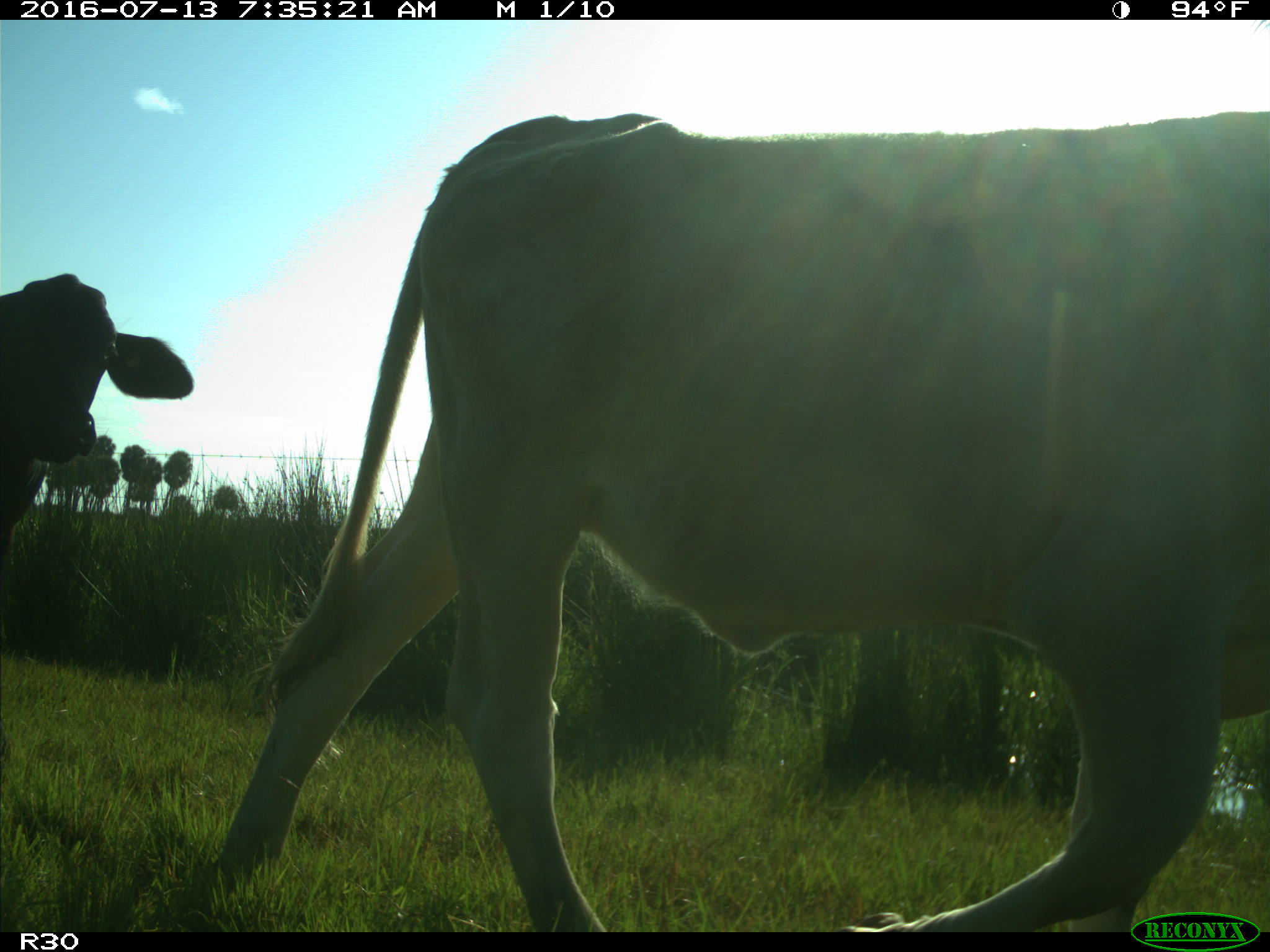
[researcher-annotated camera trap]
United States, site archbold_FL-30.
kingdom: Animalia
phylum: Chordata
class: Mammalia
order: Artiodactyla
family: Bovidae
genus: Bos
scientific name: Bos taurus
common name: domestic cow